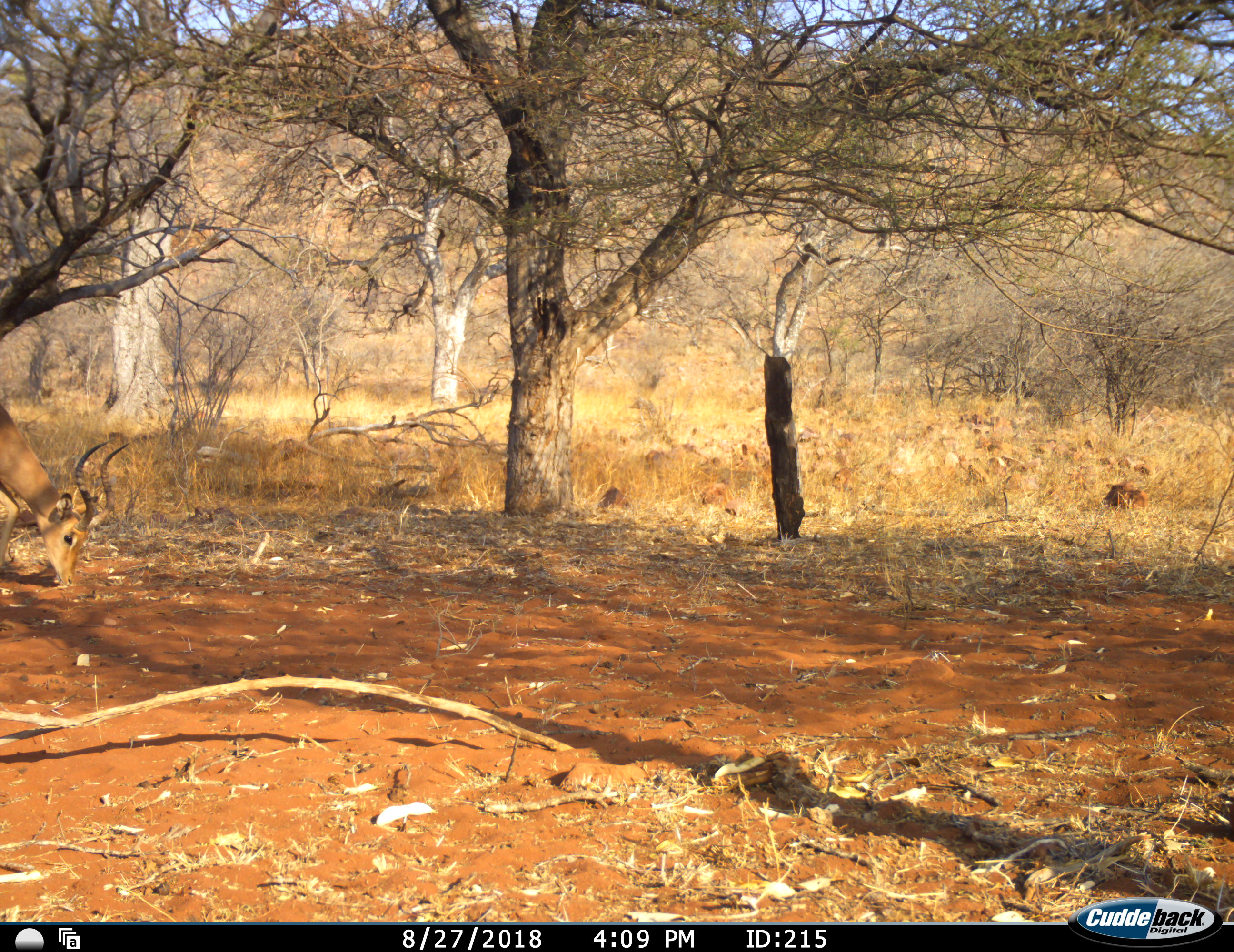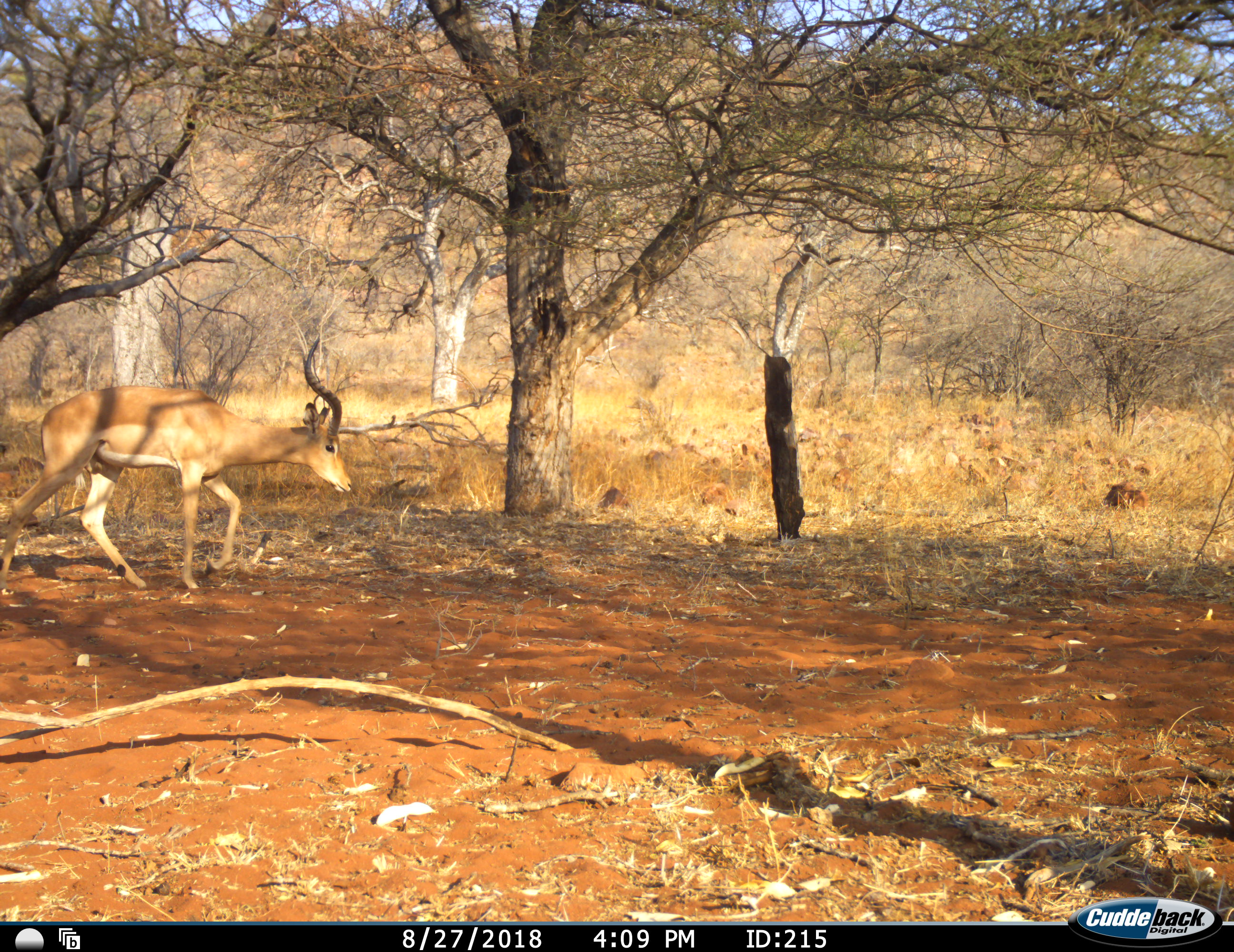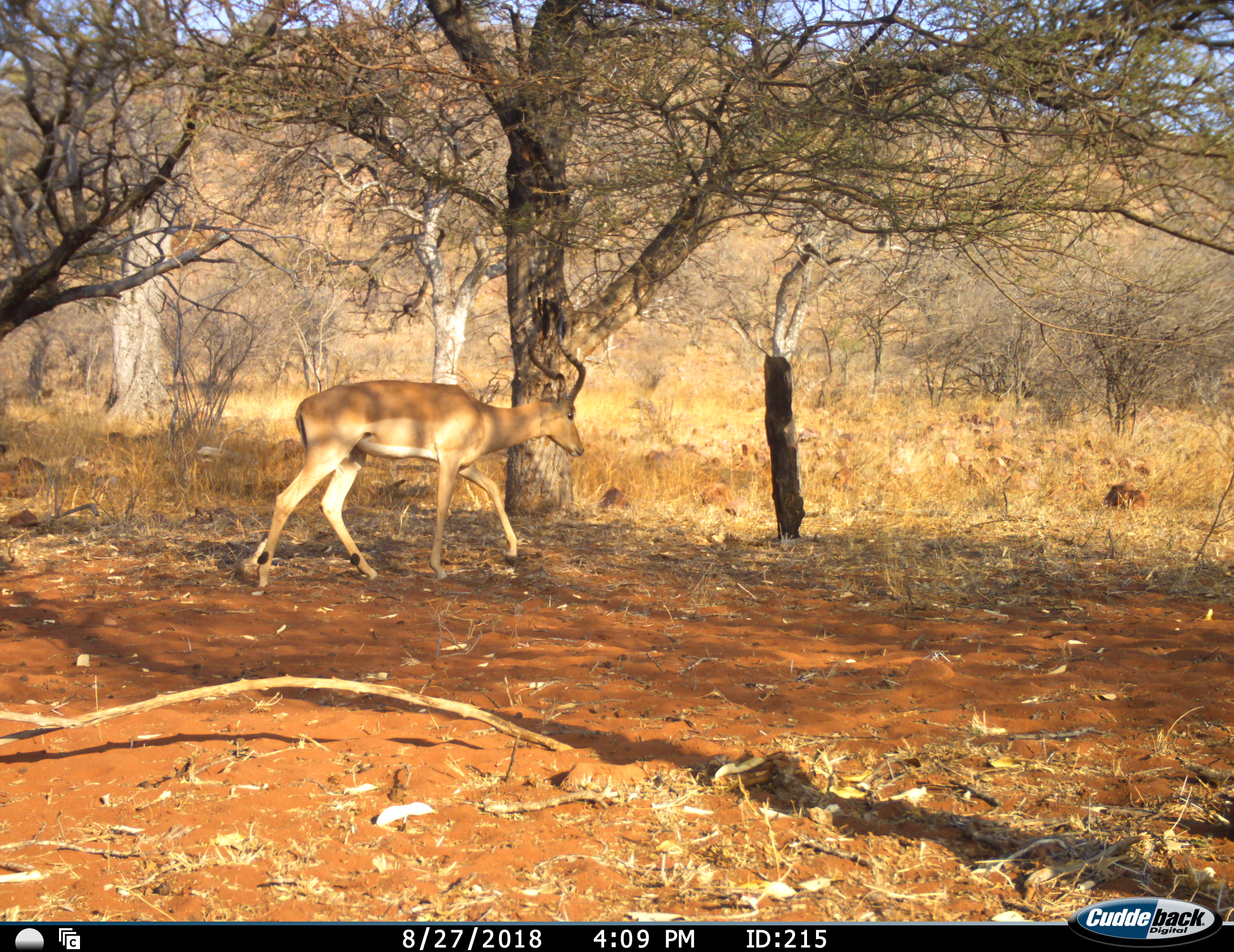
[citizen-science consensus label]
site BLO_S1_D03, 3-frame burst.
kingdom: Animalia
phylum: Chordata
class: Mammalia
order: Artiodactyla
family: Bovidae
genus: Aepyceros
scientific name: Aepyceros melampus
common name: impala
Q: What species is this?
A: Impala (Aepyceros melampus).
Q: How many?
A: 1.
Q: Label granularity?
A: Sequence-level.